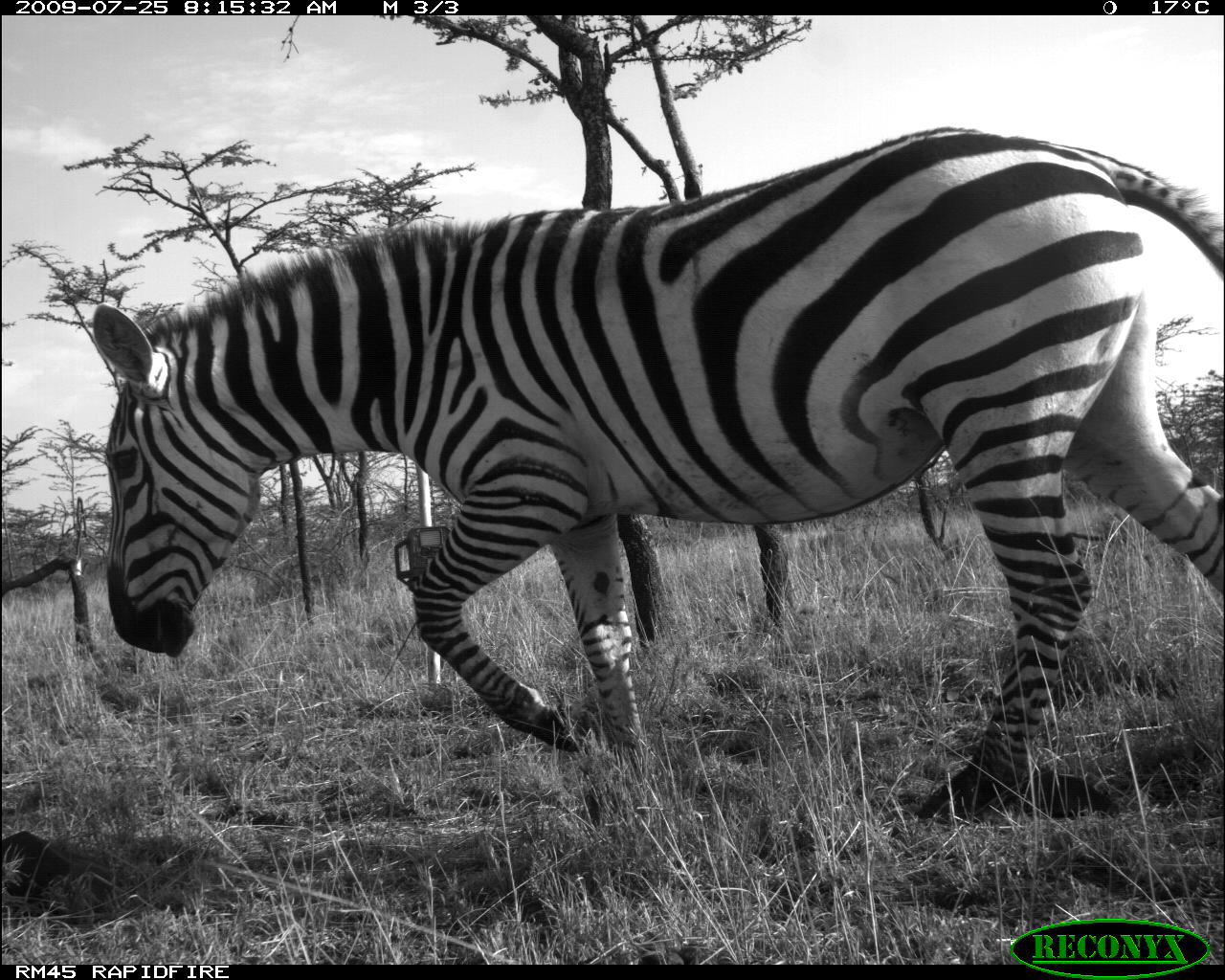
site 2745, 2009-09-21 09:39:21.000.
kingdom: Animalia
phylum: Chordata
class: Mammalia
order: Artiodactyla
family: Bovidae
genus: Aepyceros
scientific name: Aepyceros melampus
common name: impala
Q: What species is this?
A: Aepyceros melampus (impala).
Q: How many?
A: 1.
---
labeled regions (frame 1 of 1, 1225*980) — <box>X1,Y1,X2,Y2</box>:
aepyceros melampus: <box>88,125,1222,824</box>